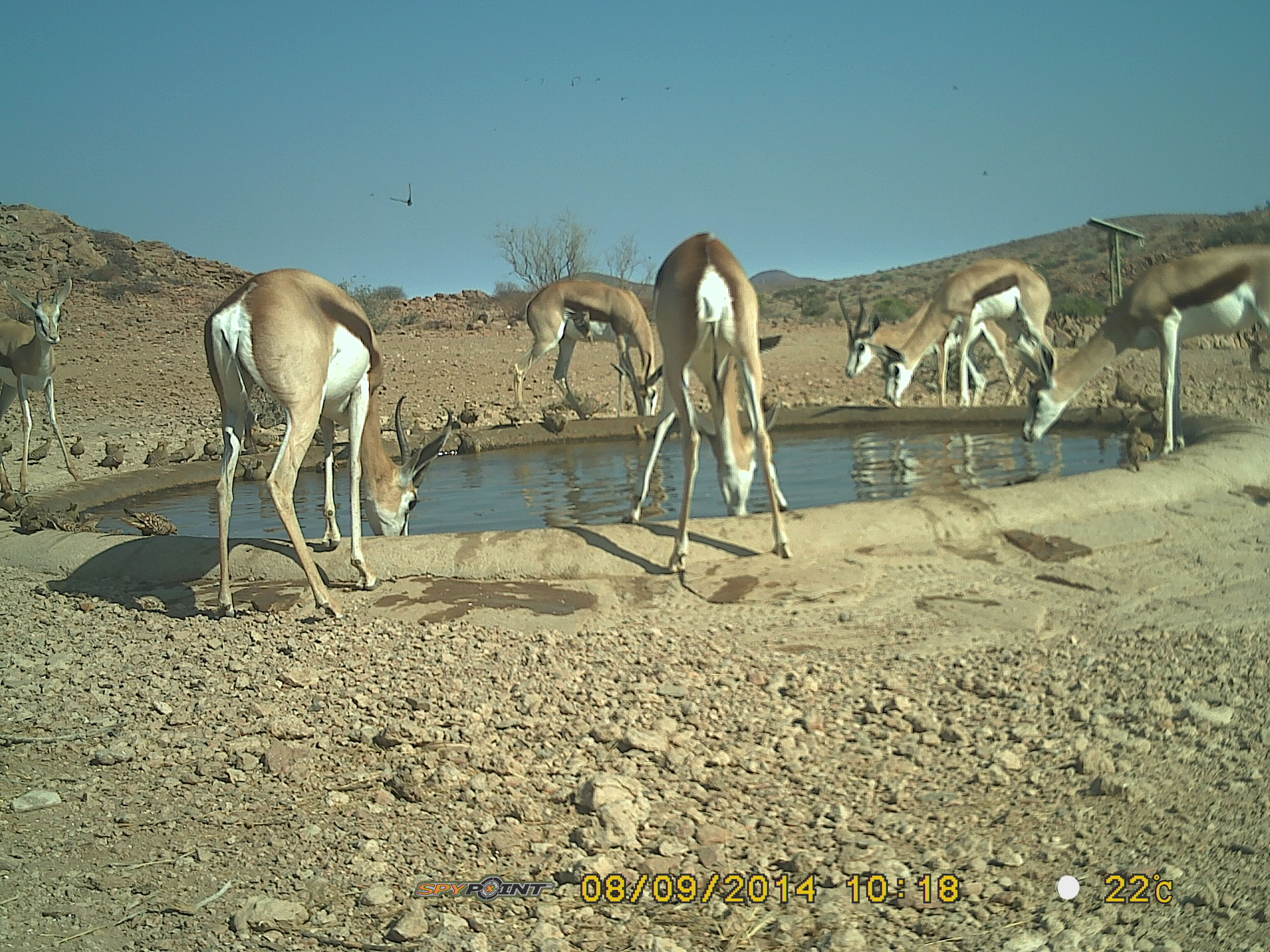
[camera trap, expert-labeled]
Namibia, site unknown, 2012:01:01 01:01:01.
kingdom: Animalia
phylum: Chordata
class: Mammalia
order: Artiodactyla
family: Bovidae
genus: Antidorcas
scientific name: Antidorcas marsupialis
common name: springbok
Antidorcas marsupialis (springbok).